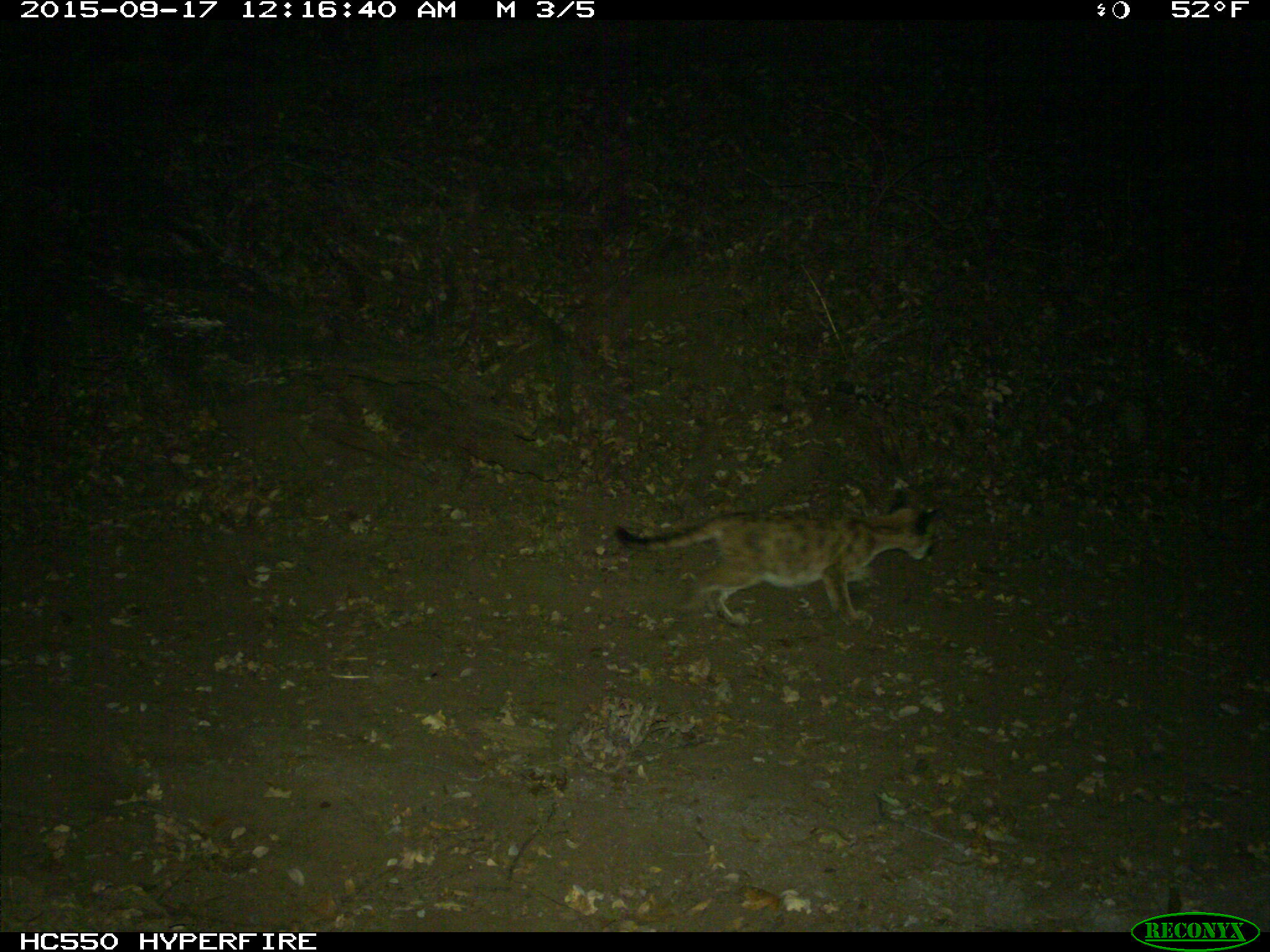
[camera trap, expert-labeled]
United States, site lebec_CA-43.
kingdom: Animalia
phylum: Chordata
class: Mammalia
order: Carnivora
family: Felidae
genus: Puma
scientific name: Puma concolor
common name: mountain lion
Puma concolor (mountain lion).